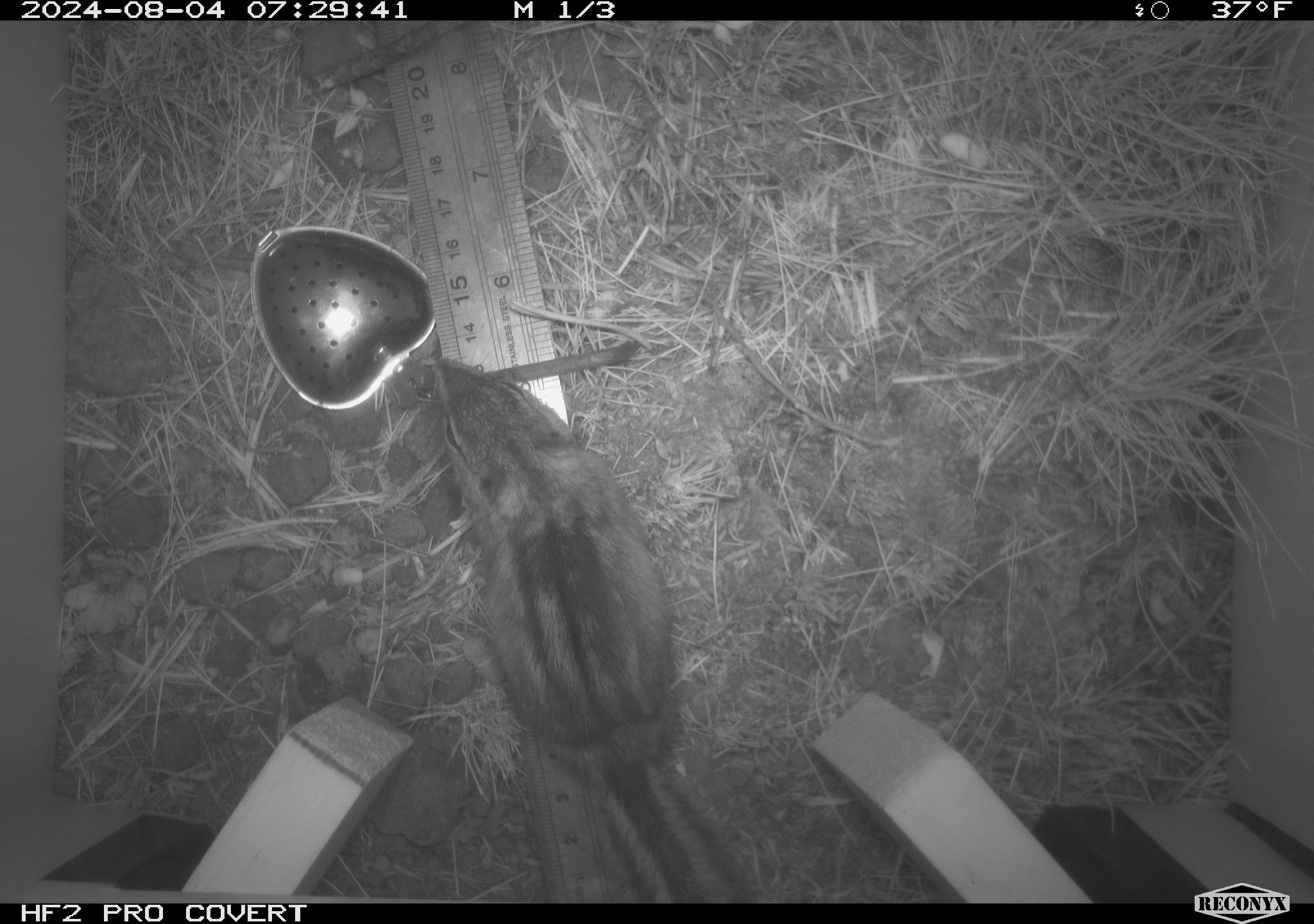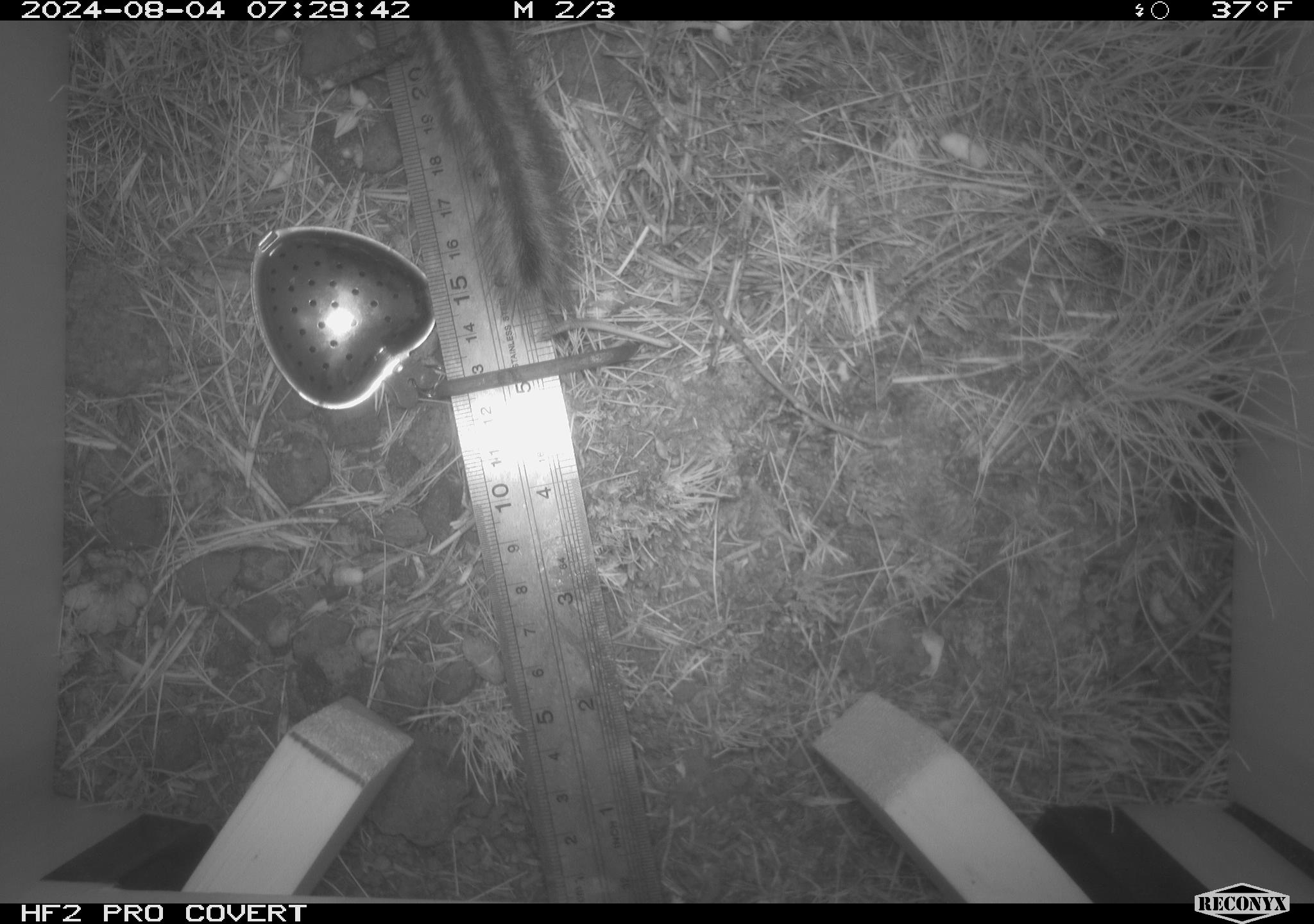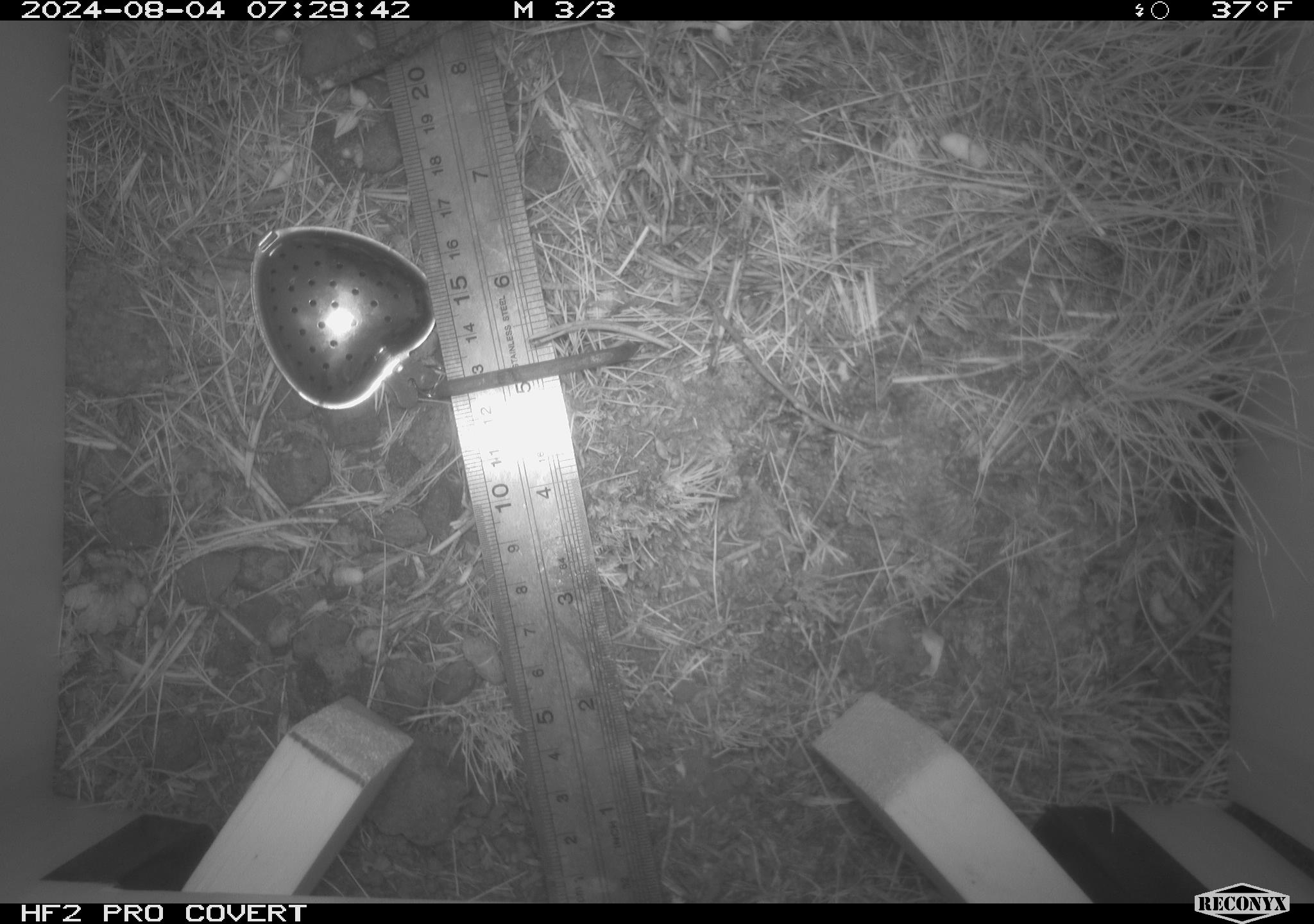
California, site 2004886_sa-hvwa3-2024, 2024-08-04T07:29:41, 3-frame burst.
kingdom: Animalia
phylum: Chordata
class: Mammalia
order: Rodentia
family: Sciuridae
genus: Neotamias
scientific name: Neotamias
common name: western chipmunks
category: neotamias species